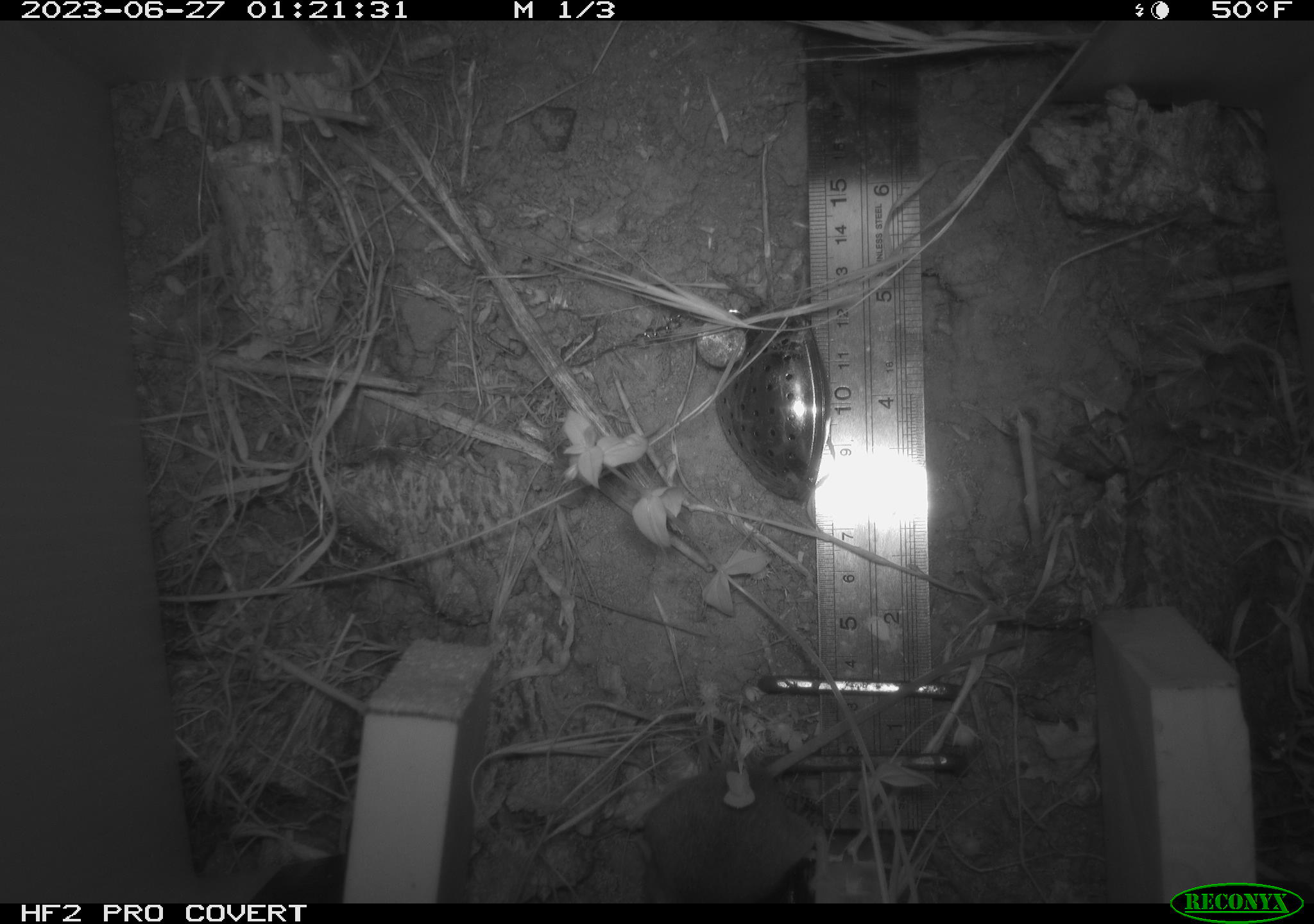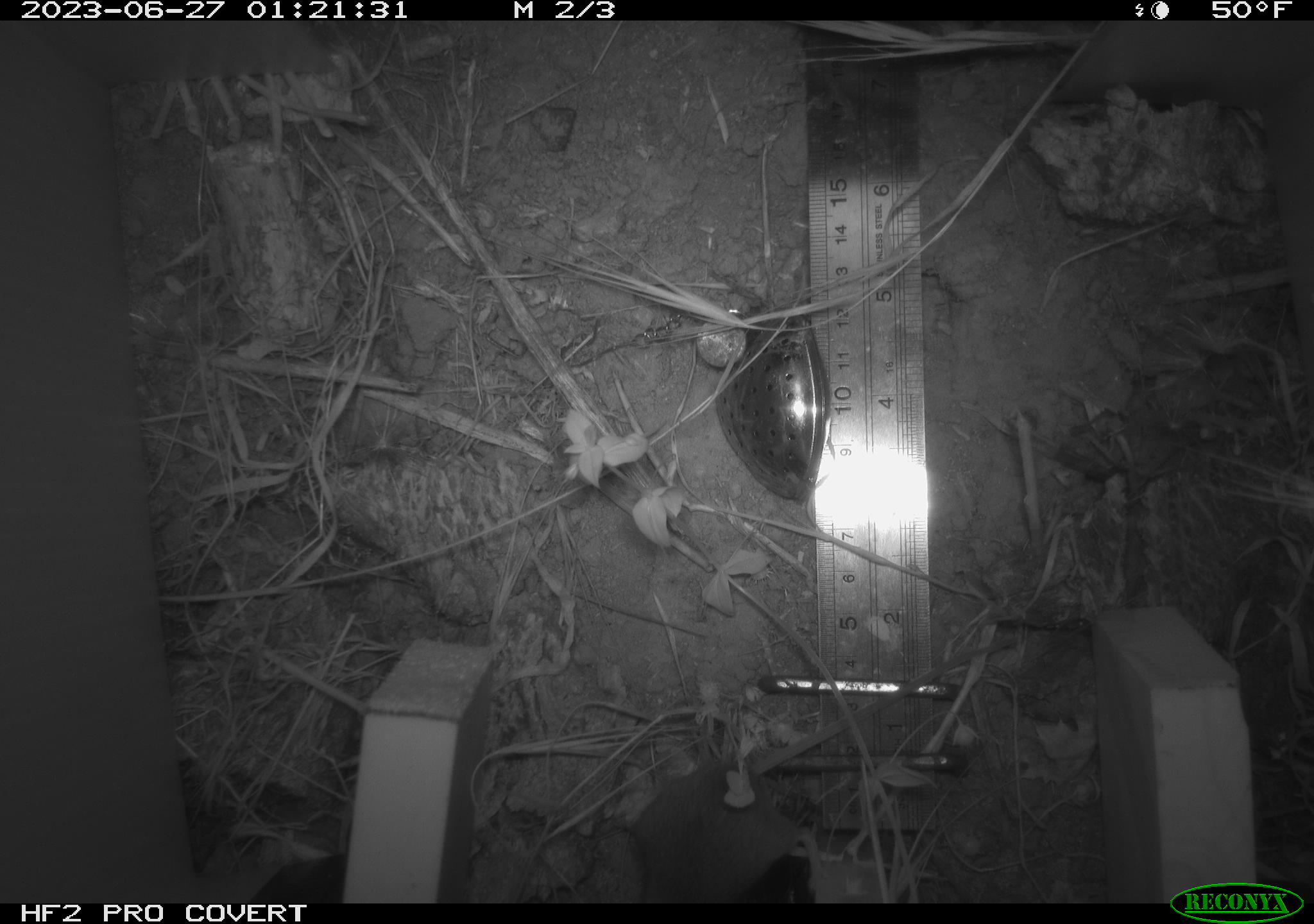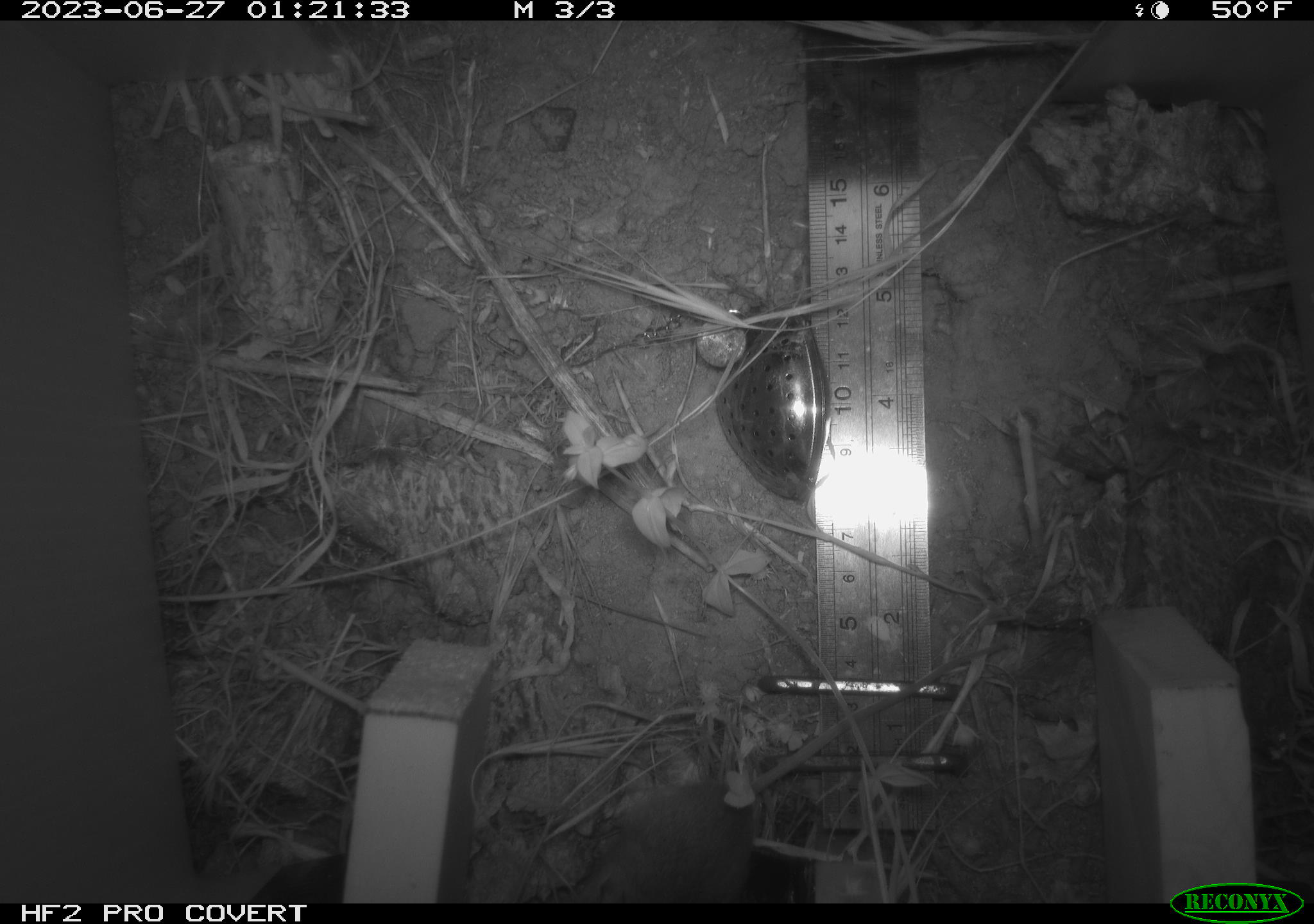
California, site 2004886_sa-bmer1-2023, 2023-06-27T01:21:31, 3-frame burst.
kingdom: Animalia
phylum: Chordata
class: Mammalia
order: Rodentia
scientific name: Rodentia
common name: mouse species